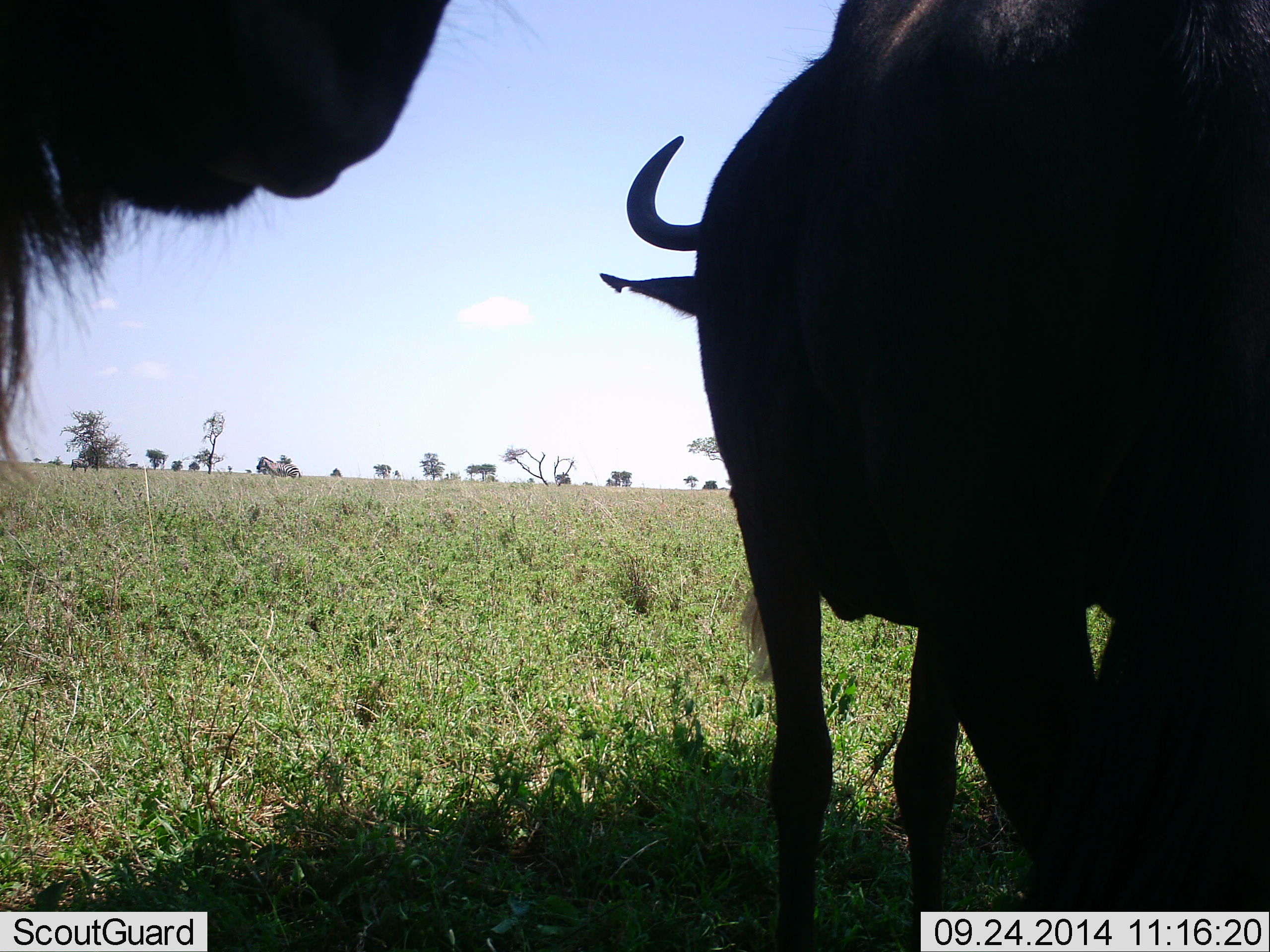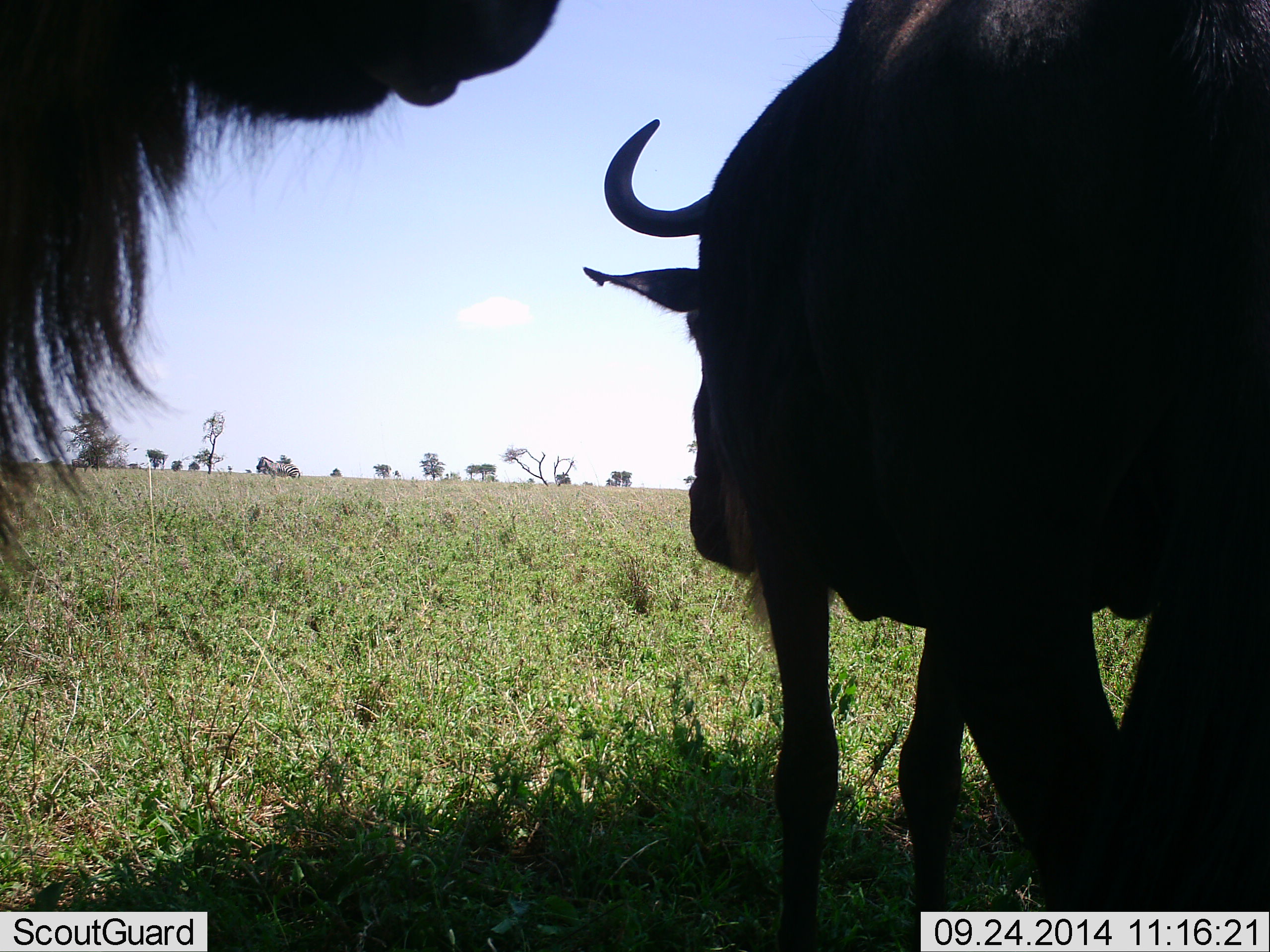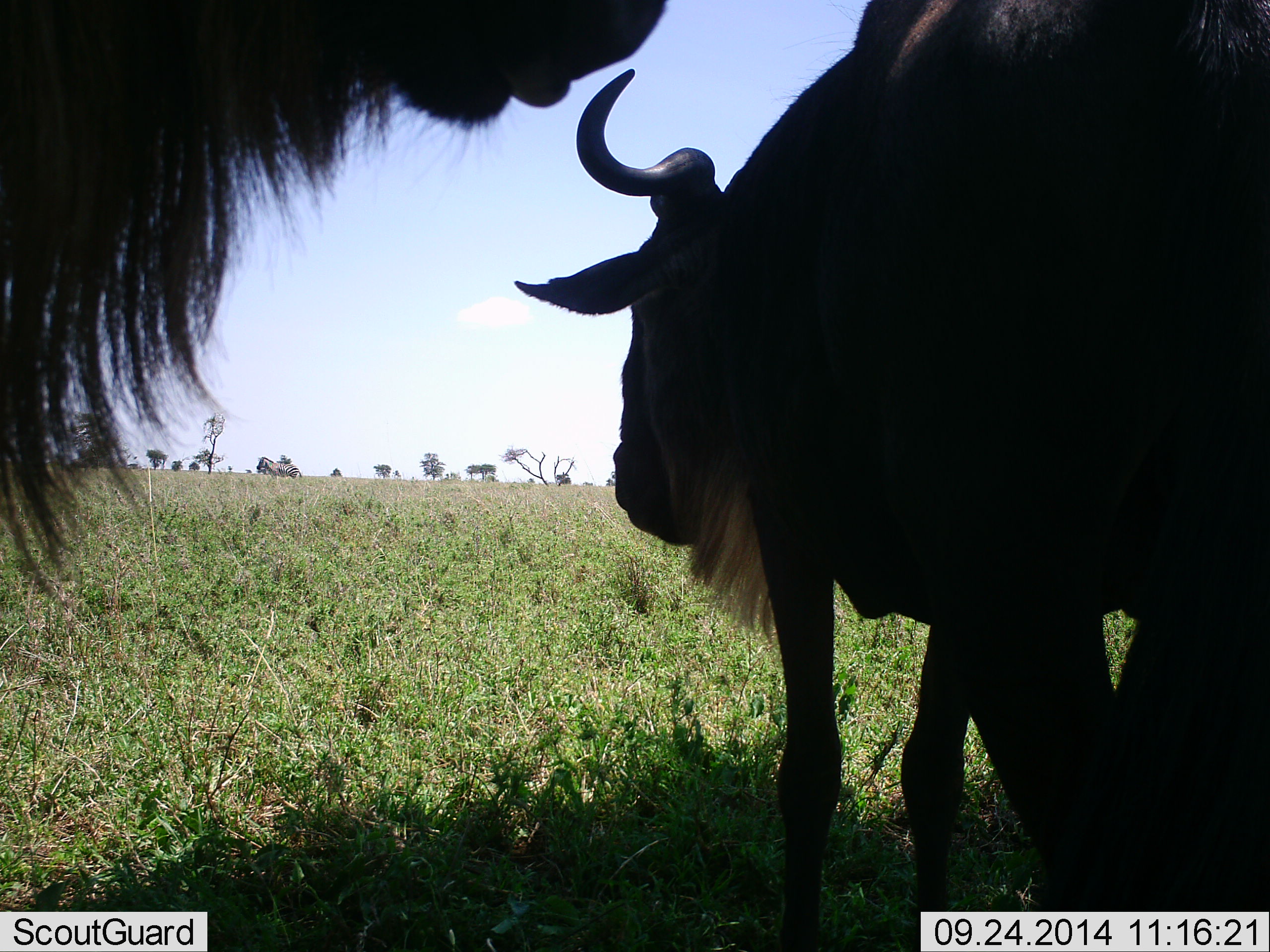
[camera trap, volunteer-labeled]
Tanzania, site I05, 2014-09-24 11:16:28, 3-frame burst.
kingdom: Animalia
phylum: Chordata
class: Mammalia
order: Artiodactyla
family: Bovidae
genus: Connochaetes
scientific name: Connochaetes taurinus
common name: blue wildebeest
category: wildebeest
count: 2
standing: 100%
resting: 0%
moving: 0%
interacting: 0%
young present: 0%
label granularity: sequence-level